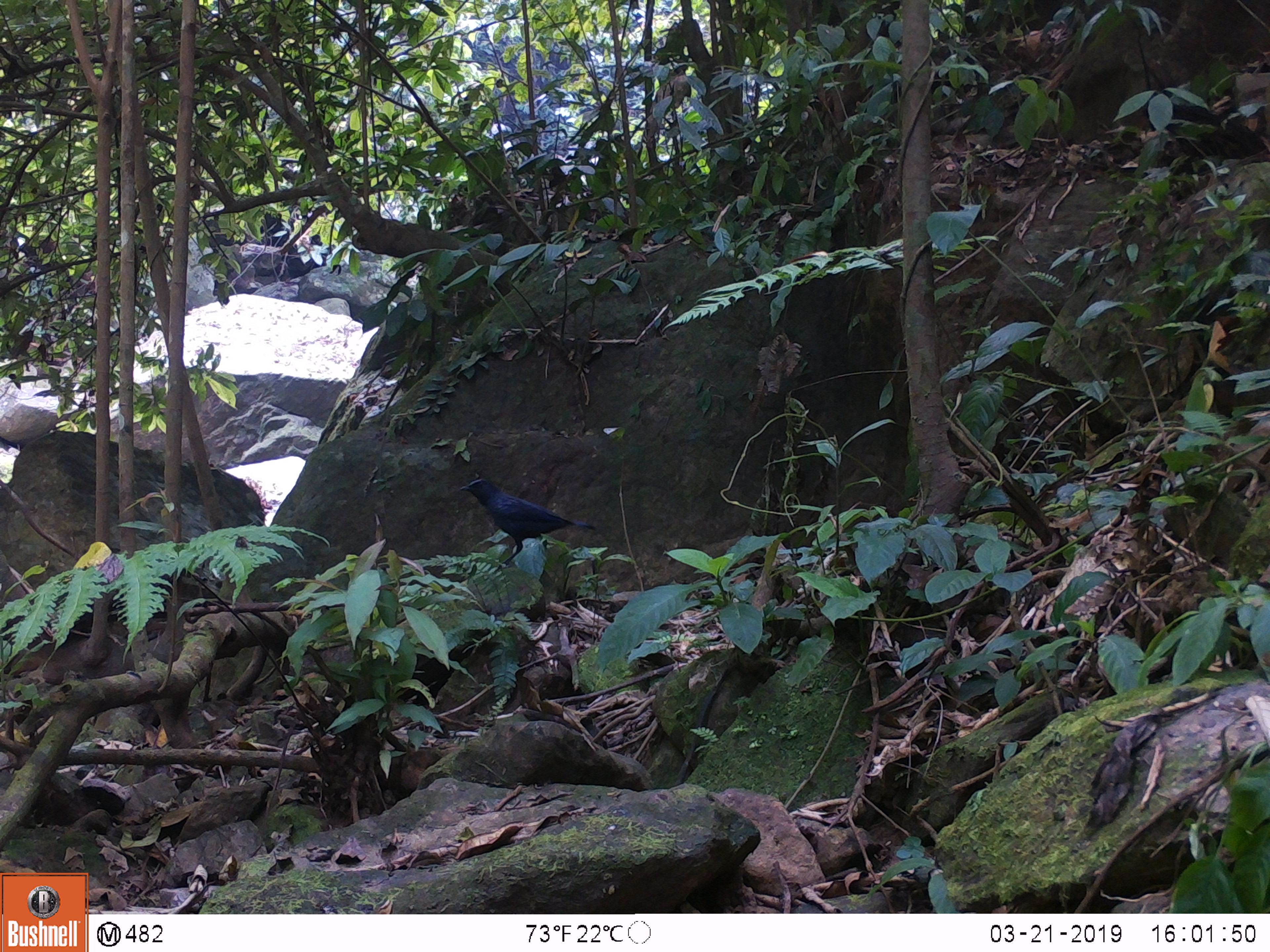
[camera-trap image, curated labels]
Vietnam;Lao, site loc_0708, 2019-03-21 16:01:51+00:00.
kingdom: Animalia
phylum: Chordata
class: Aves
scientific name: Aves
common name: bird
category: unidentified bird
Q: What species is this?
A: Unidentified bird (bird) (Aves).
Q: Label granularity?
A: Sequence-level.